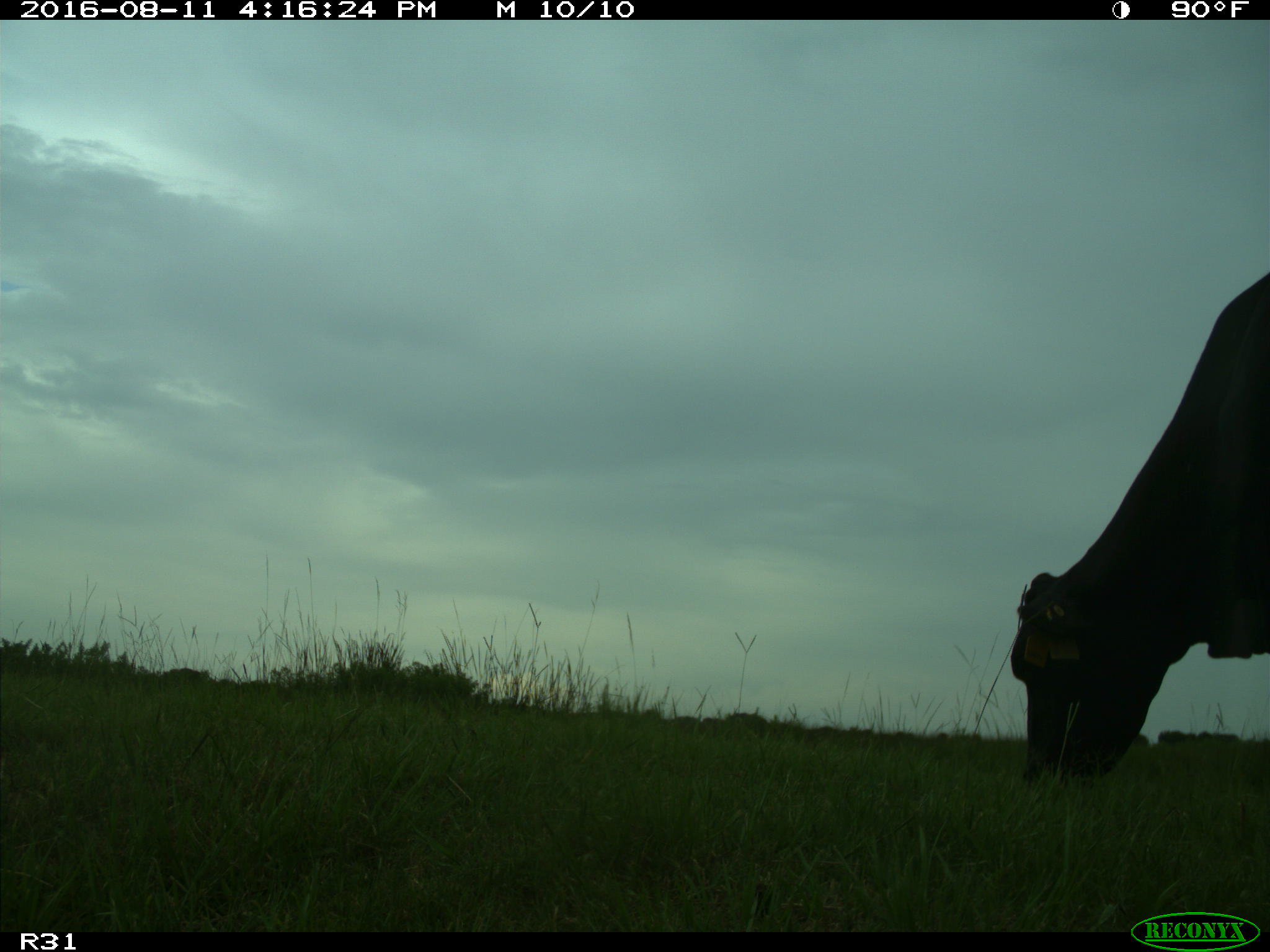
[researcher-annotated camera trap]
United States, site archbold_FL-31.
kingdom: Animalia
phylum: Chordata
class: Mammalia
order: Artiodactyla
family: Bovidae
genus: Bos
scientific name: Bos taurus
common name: domestic cow